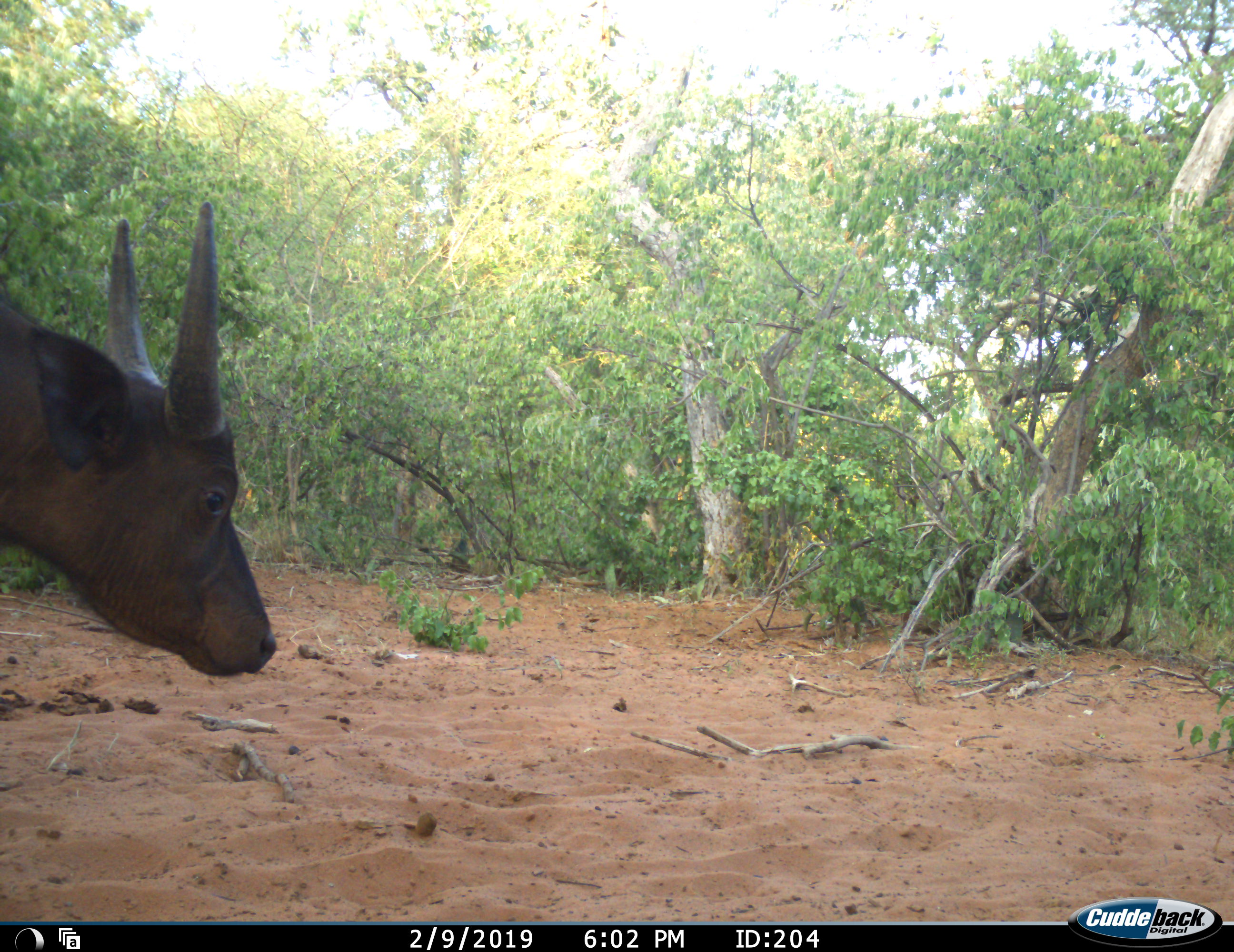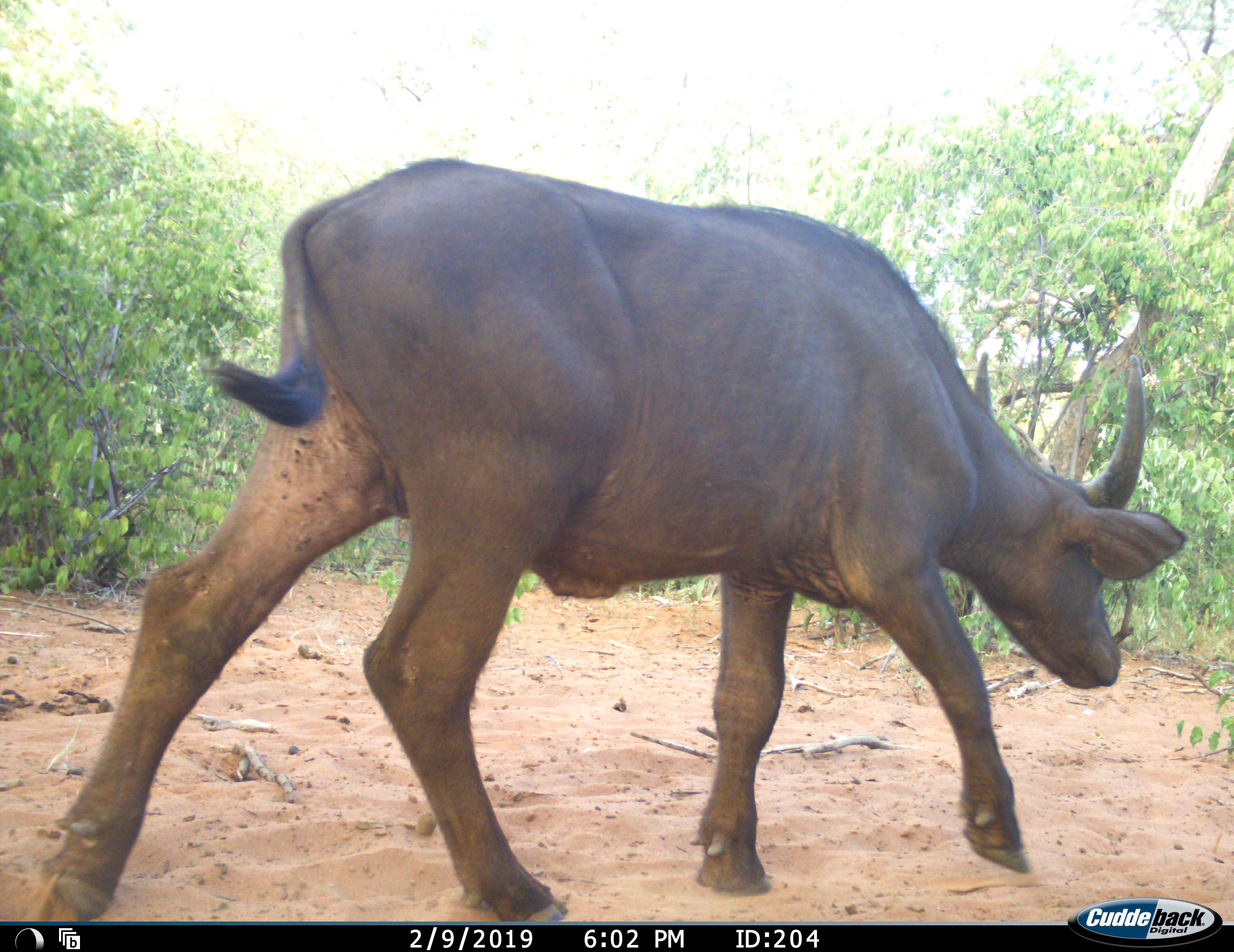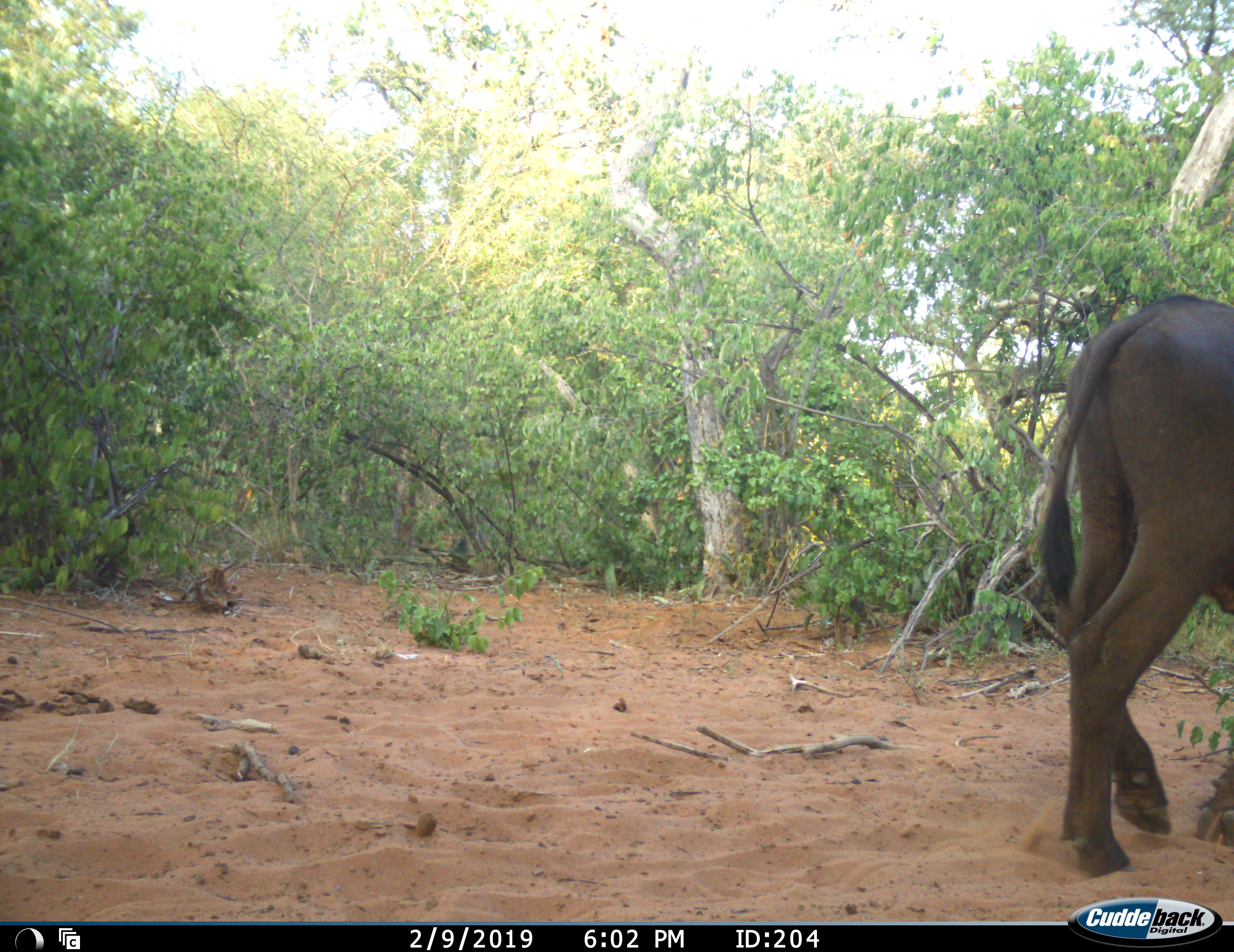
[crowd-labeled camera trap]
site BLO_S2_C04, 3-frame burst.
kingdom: Animalia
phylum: Chordata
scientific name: Vertebrata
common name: domestic animal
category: domesticanimal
Domesticanimal (domestic animal) (Vertebrata), count 1. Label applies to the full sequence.